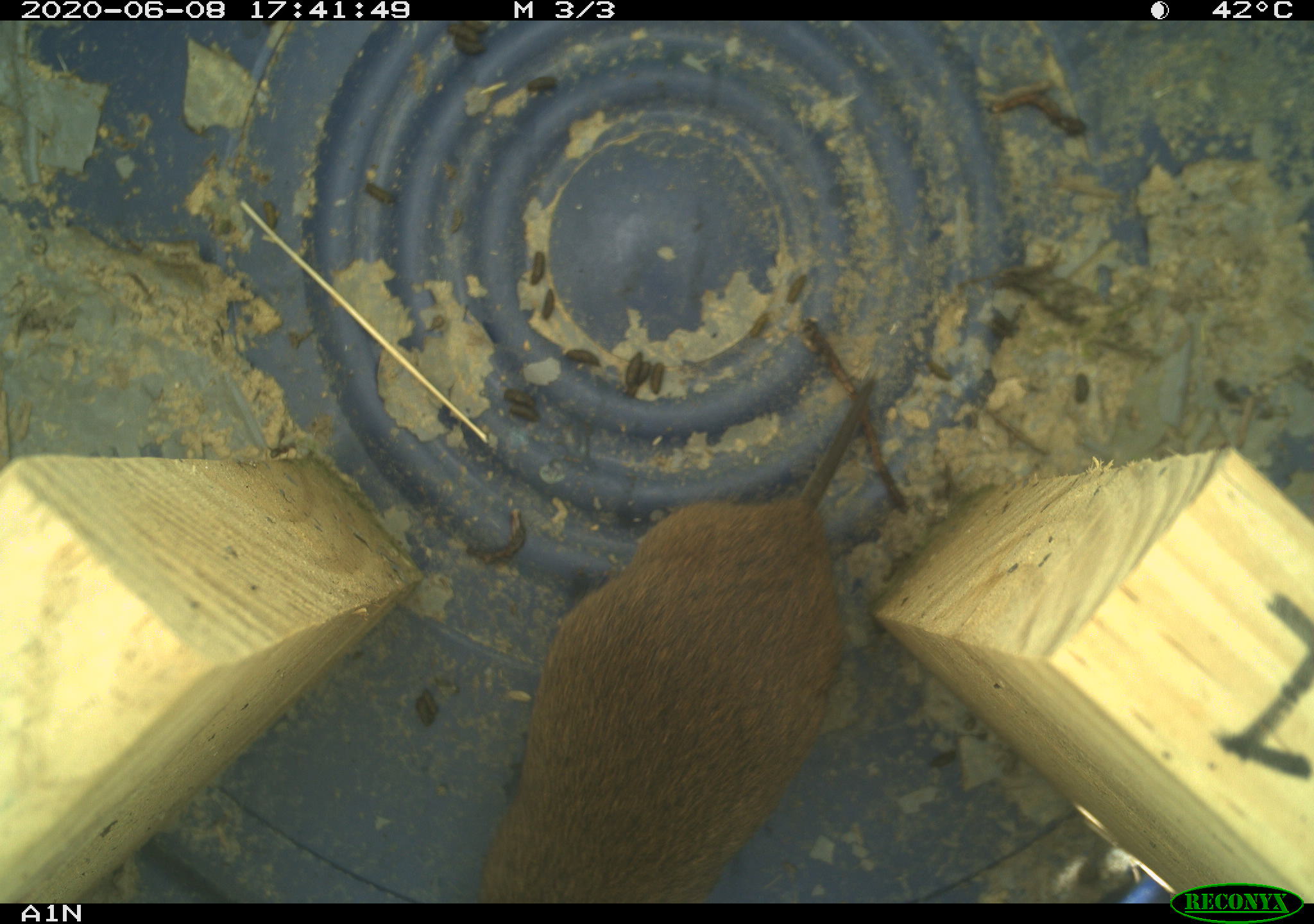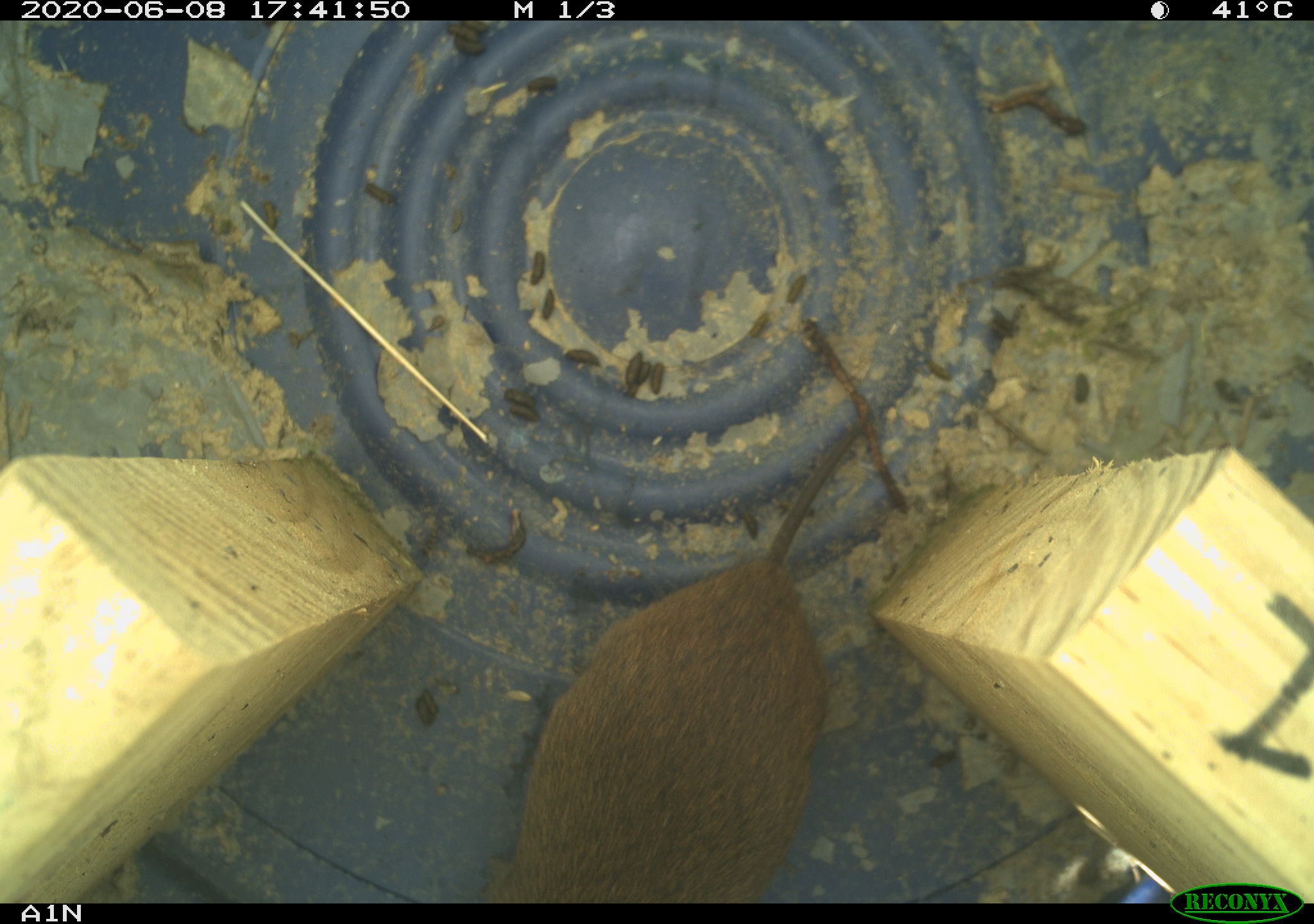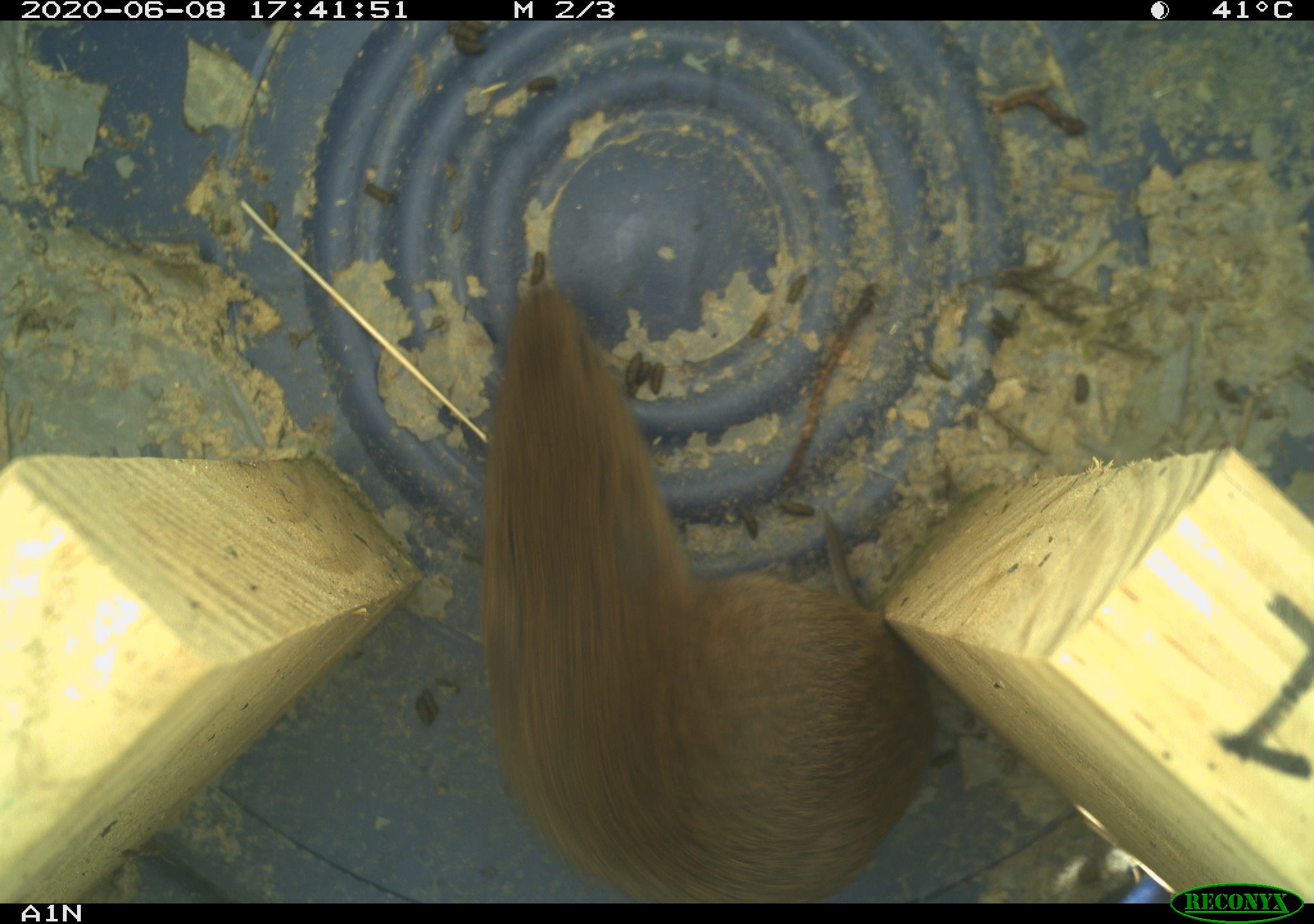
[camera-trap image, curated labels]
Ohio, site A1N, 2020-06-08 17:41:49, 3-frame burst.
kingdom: Animalia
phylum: Chordata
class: Mammalia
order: Rodentia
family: Cricetidae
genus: Microtus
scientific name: Microtus pennsylvanicus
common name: meadow vole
Meadow vole (Microtus pennsylvanicus).